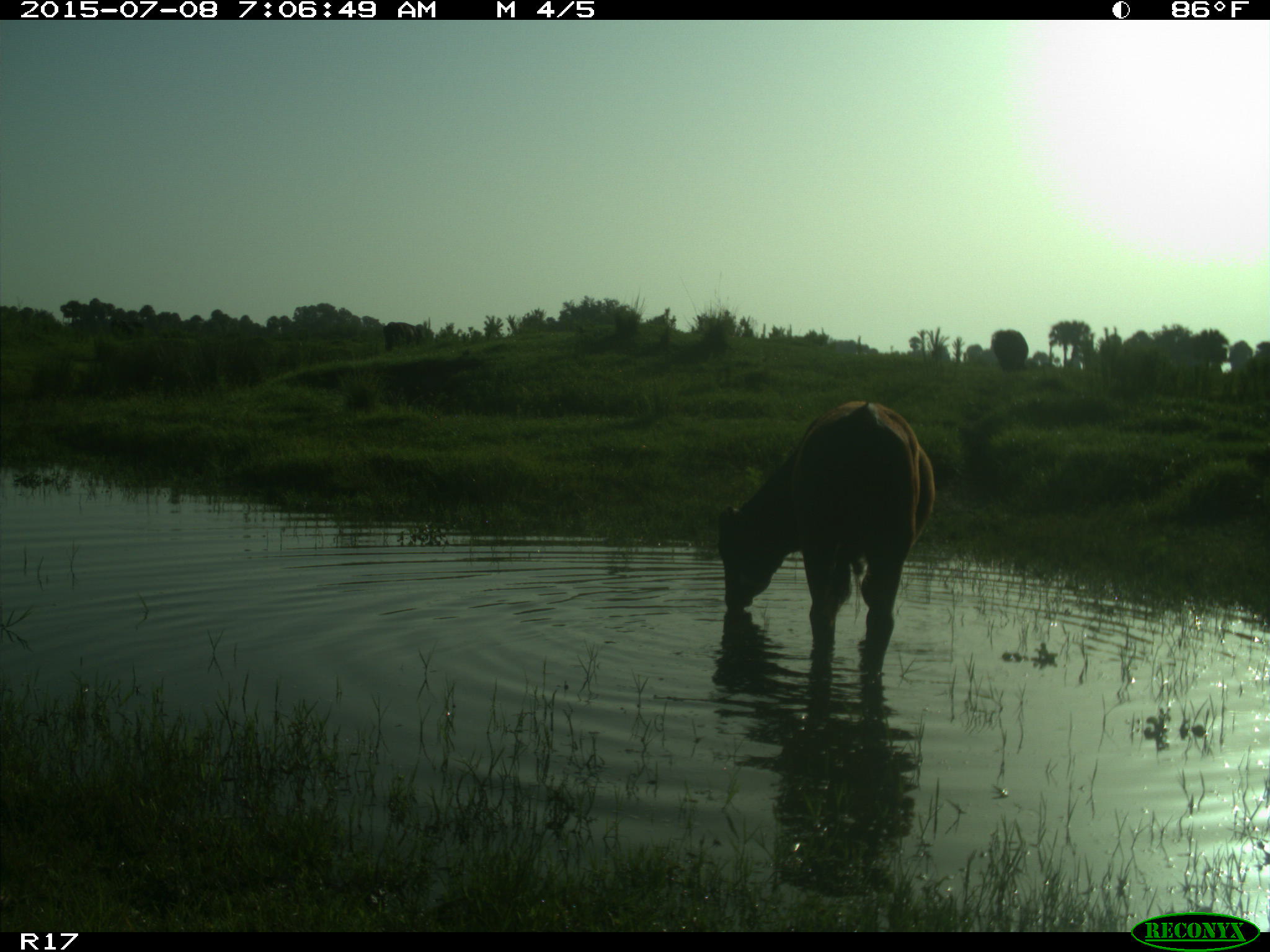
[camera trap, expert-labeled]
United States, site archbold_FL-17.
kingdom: Animalia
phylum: Chordata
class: Mammalia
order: Artiodactyla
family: Bovidae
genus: Bos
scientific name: Bos taurus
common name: domestic cow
Bos taurus (domestic cow).